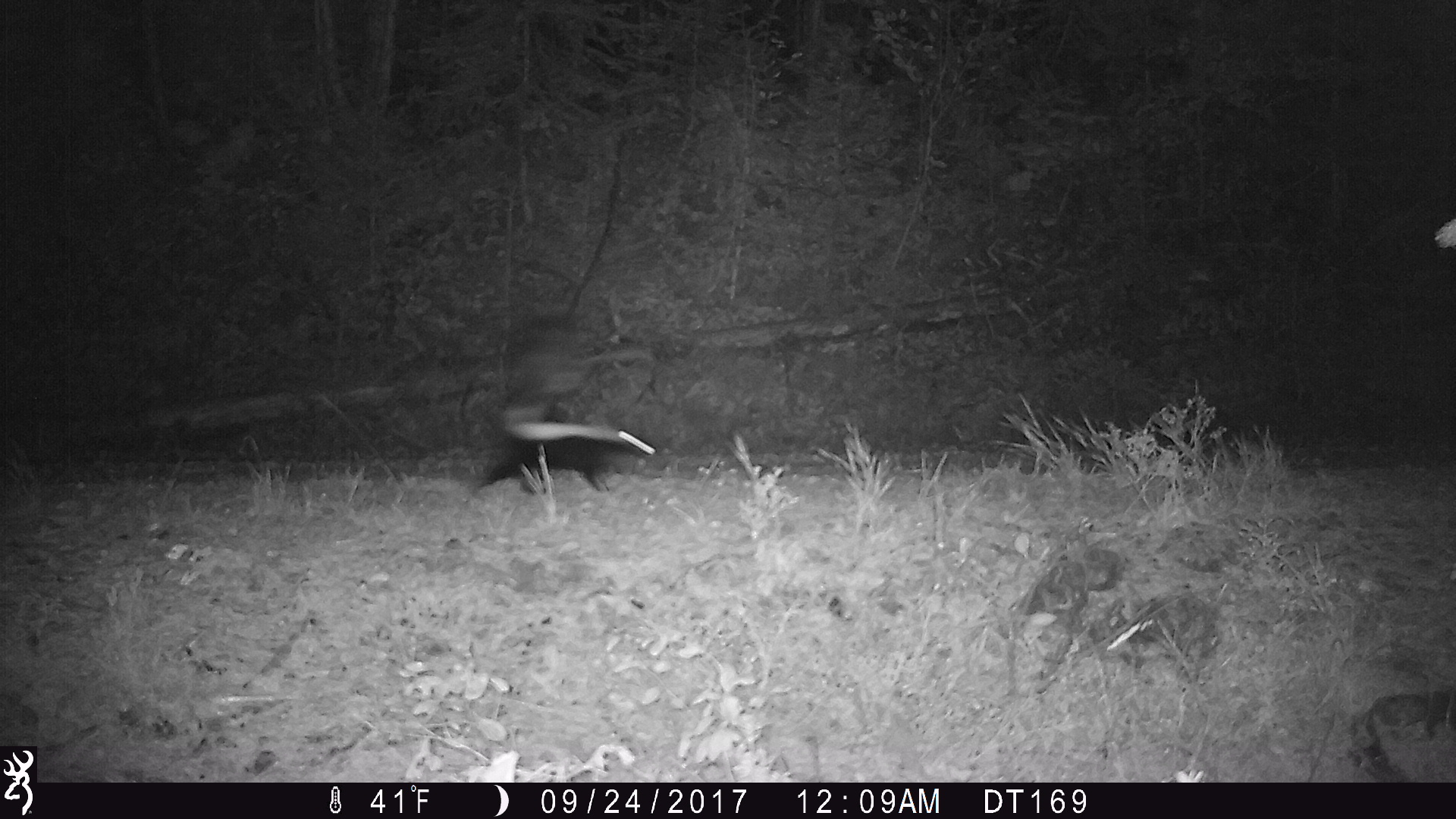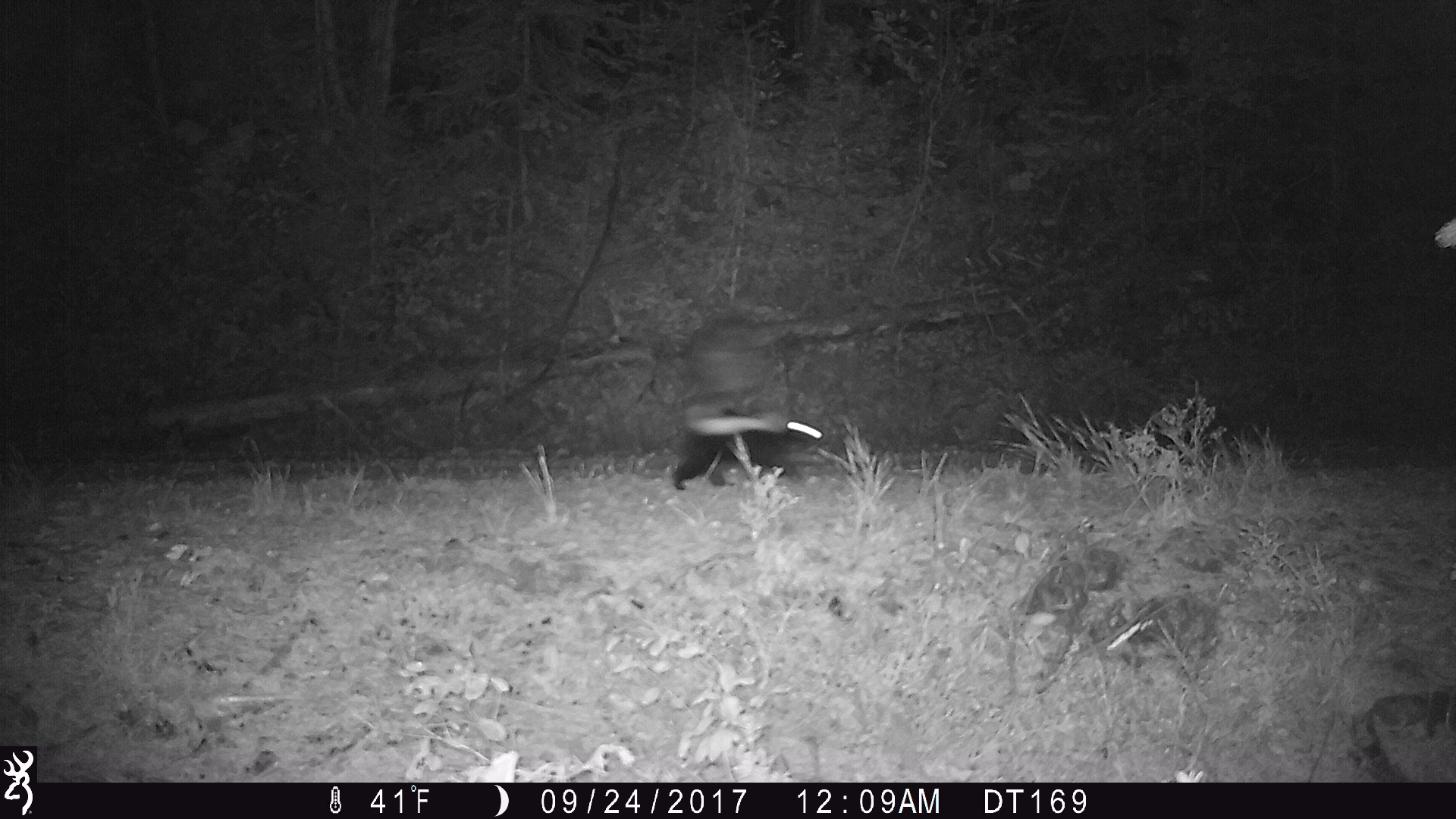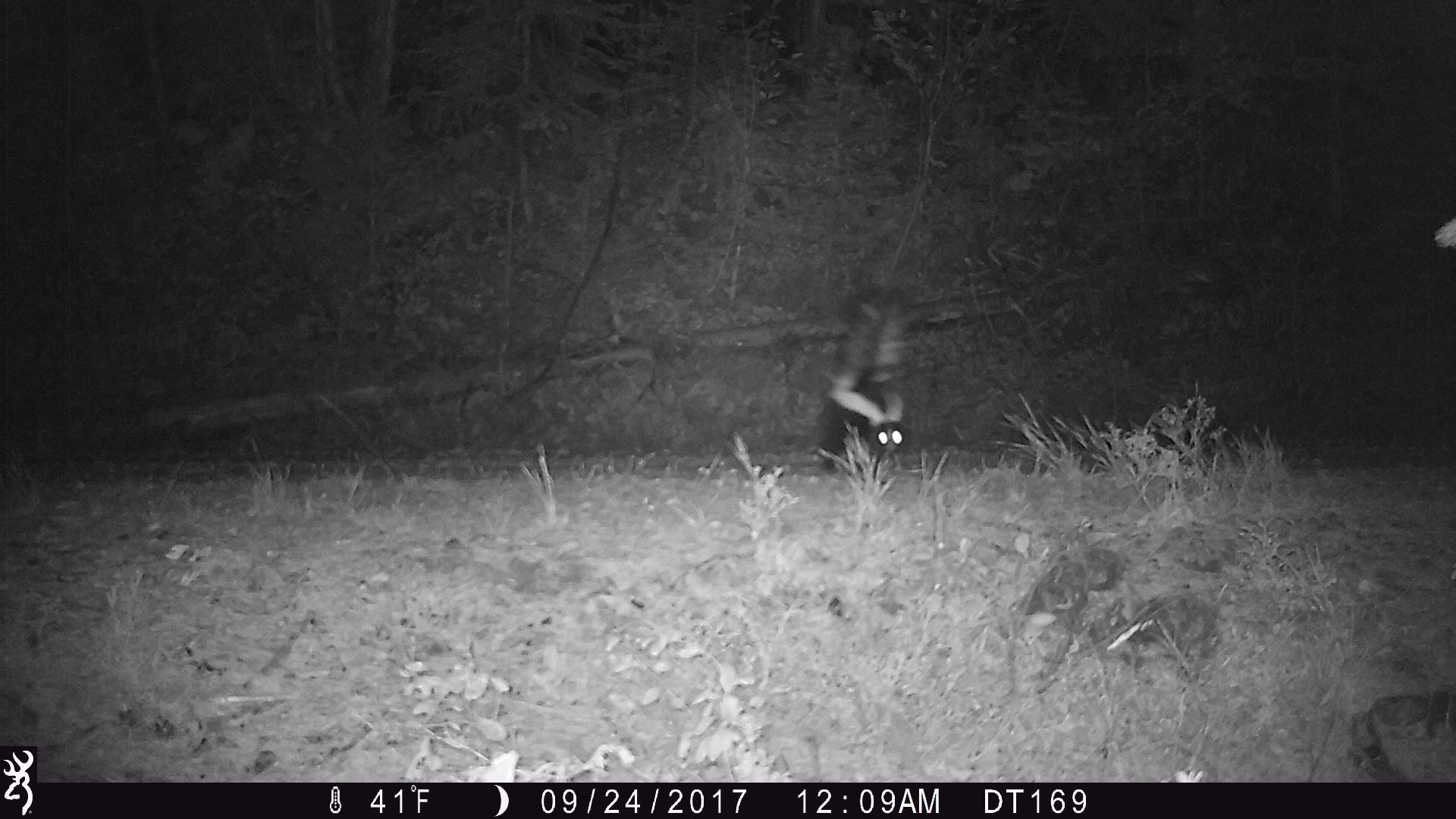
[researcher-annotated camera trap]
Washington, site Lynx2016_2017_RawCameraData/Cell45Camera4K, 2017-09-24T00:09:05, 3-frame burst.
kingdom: Animalia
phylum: Chordata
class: Mammalia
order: Carnivora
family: Mephitidae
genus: Mephitis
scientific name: Mephitis mephitis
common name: striped skunk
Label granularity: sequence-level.